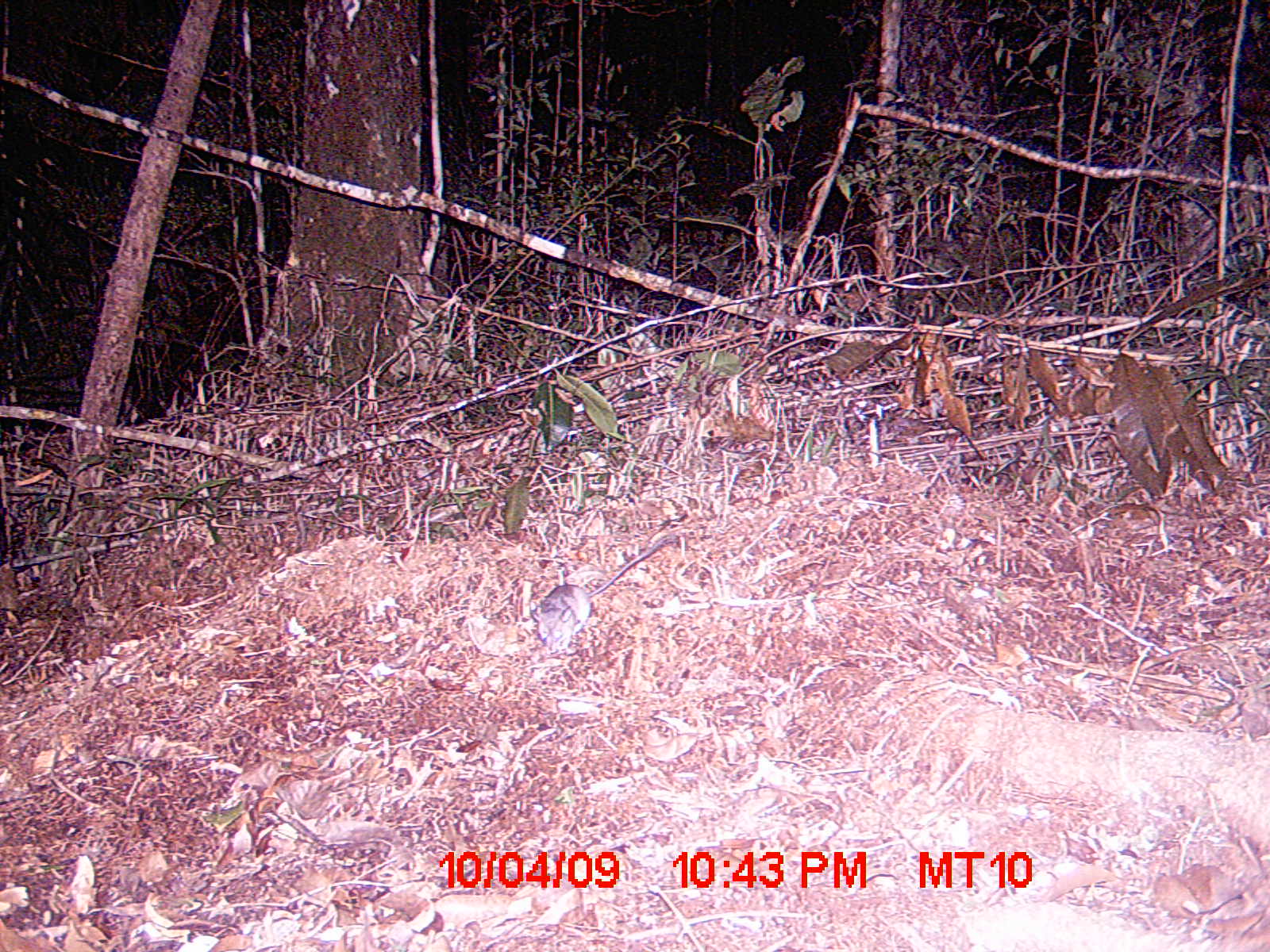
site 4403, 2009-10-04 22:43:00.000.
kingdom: Animalia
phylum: Chordata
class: Mammalia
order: Rodentia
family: Nesomyidae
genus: Eliurus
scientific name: Eliurus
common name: eliurus rat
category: eliurus sp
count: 1